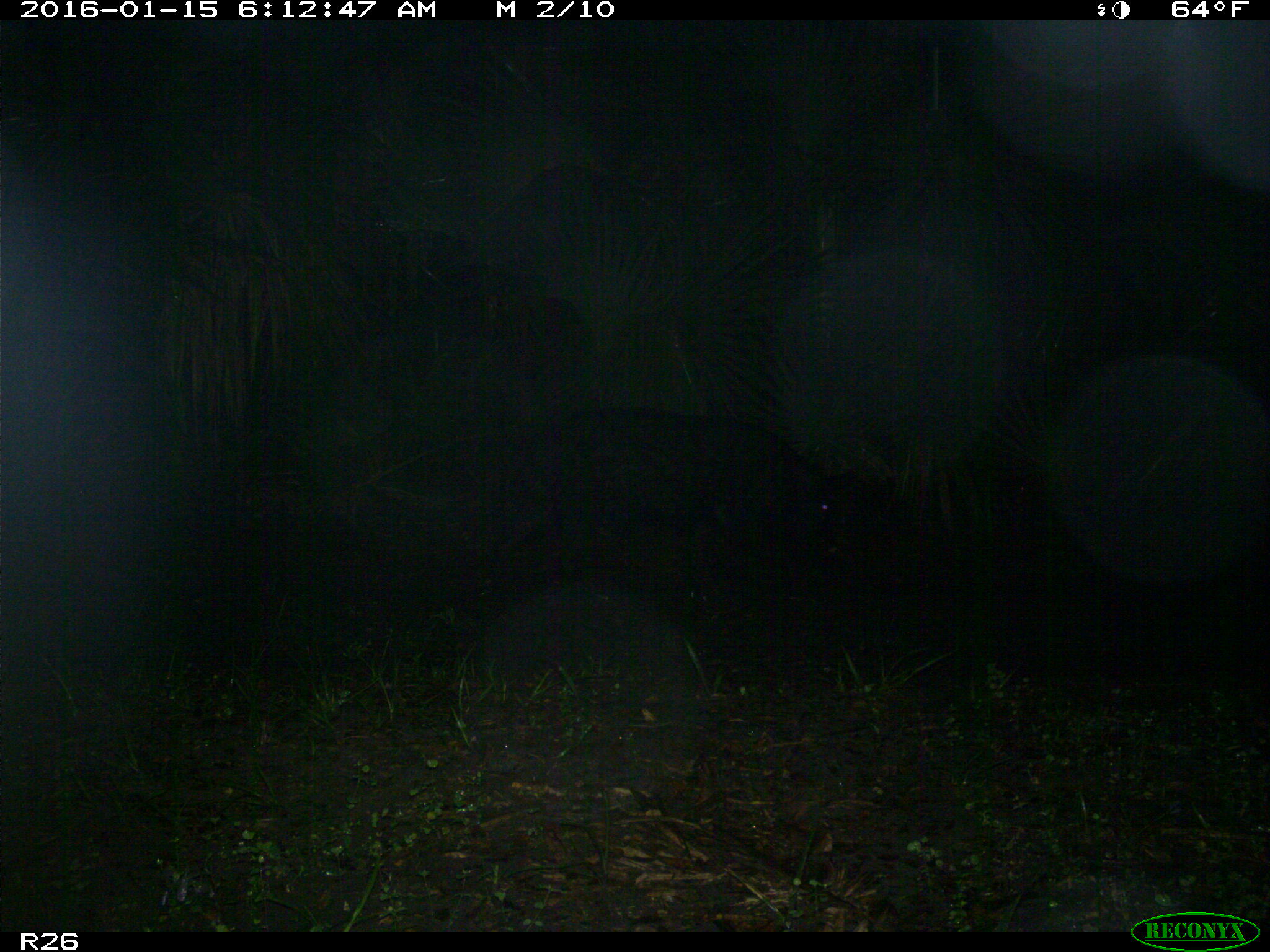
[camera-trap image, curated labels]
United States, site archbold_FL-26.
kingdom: Animalia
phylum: Chordata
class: Mammalia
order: Artiodactyla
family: Suidae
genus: Sus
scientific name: Sus scrofa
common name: wild boar